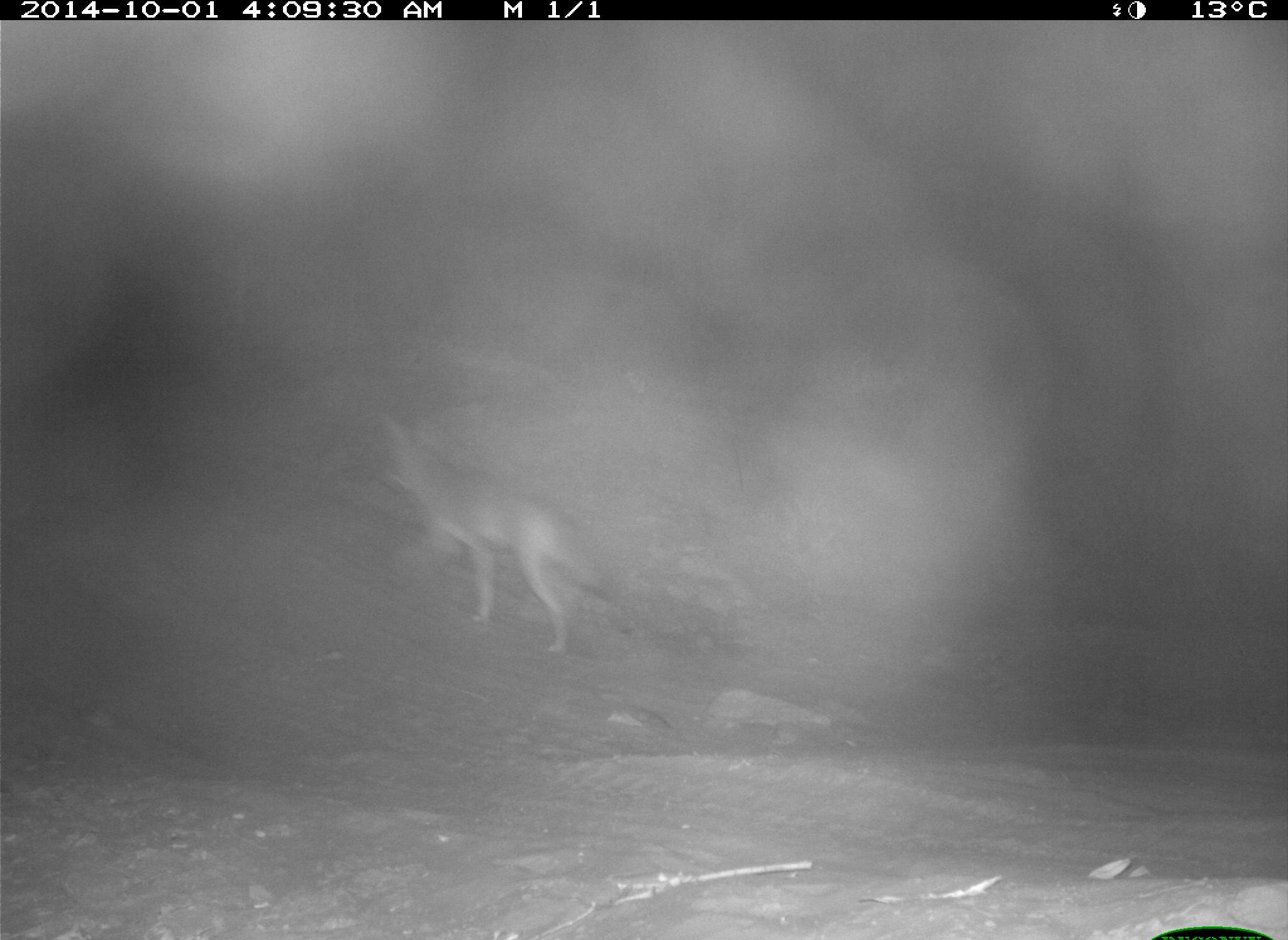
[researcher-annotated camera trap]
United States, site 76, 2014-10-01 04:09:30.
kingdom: Animalia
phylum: Chordata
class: Mammalia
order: Carnivora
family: Canidae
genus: Canis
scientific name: Canis latrans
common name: coyote